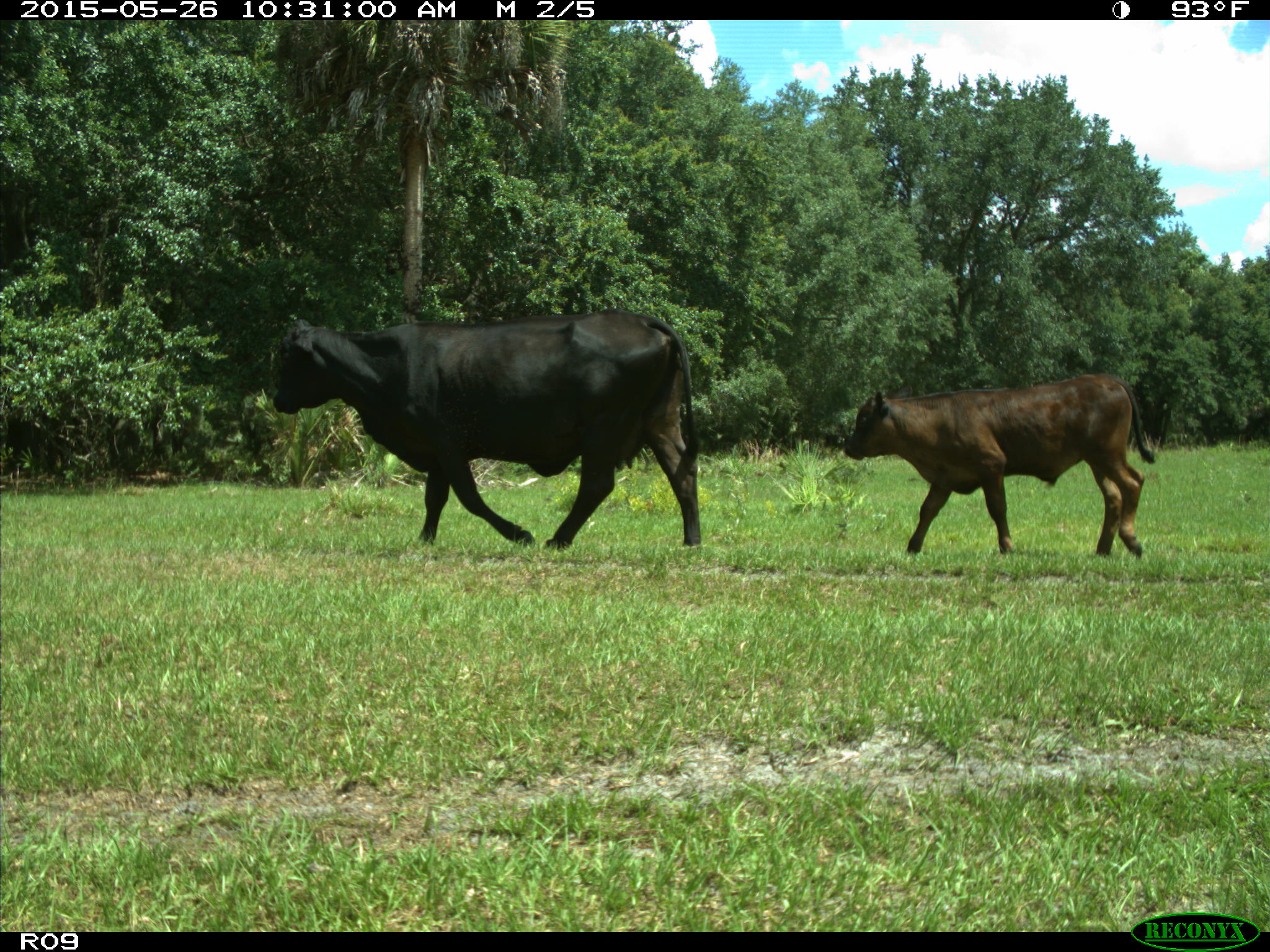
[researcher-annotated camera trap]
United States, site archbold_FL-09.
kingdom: Animalia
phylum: Chordata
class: Mammalia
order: Artiodactyla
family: Bovidae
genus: Bos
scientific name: Bos taurus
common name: domestic cow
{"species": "Bos taurus (domestic cow)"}